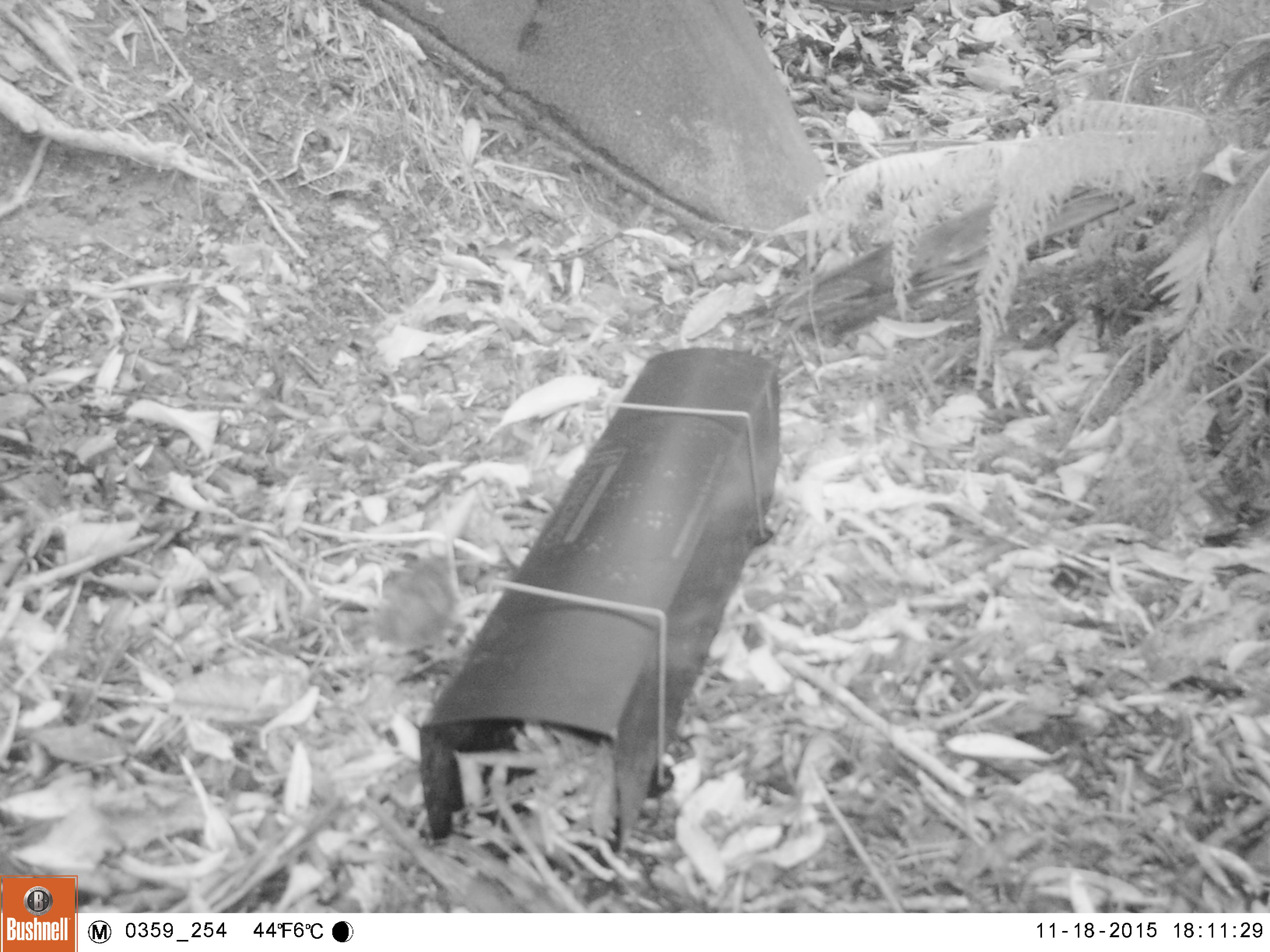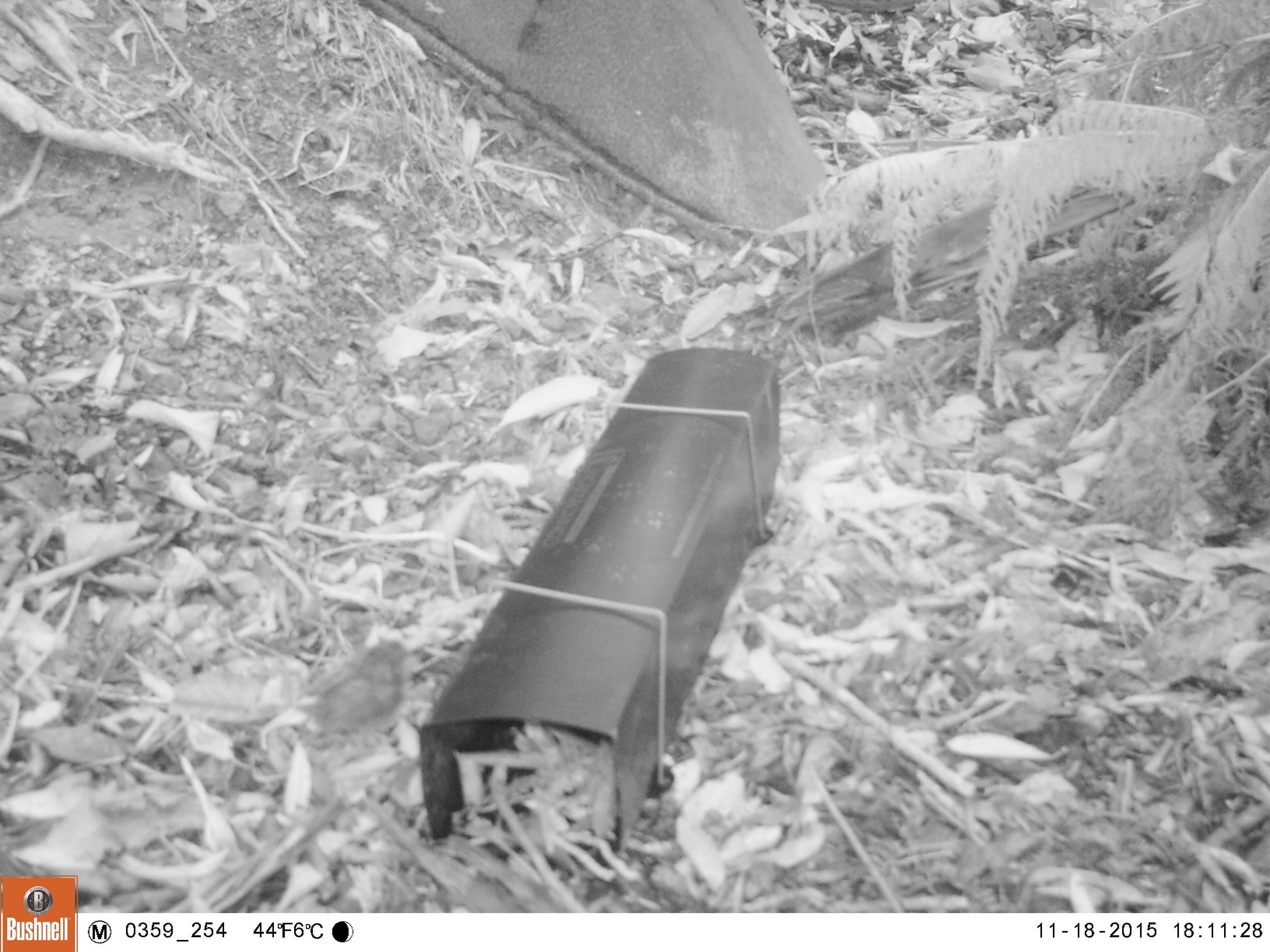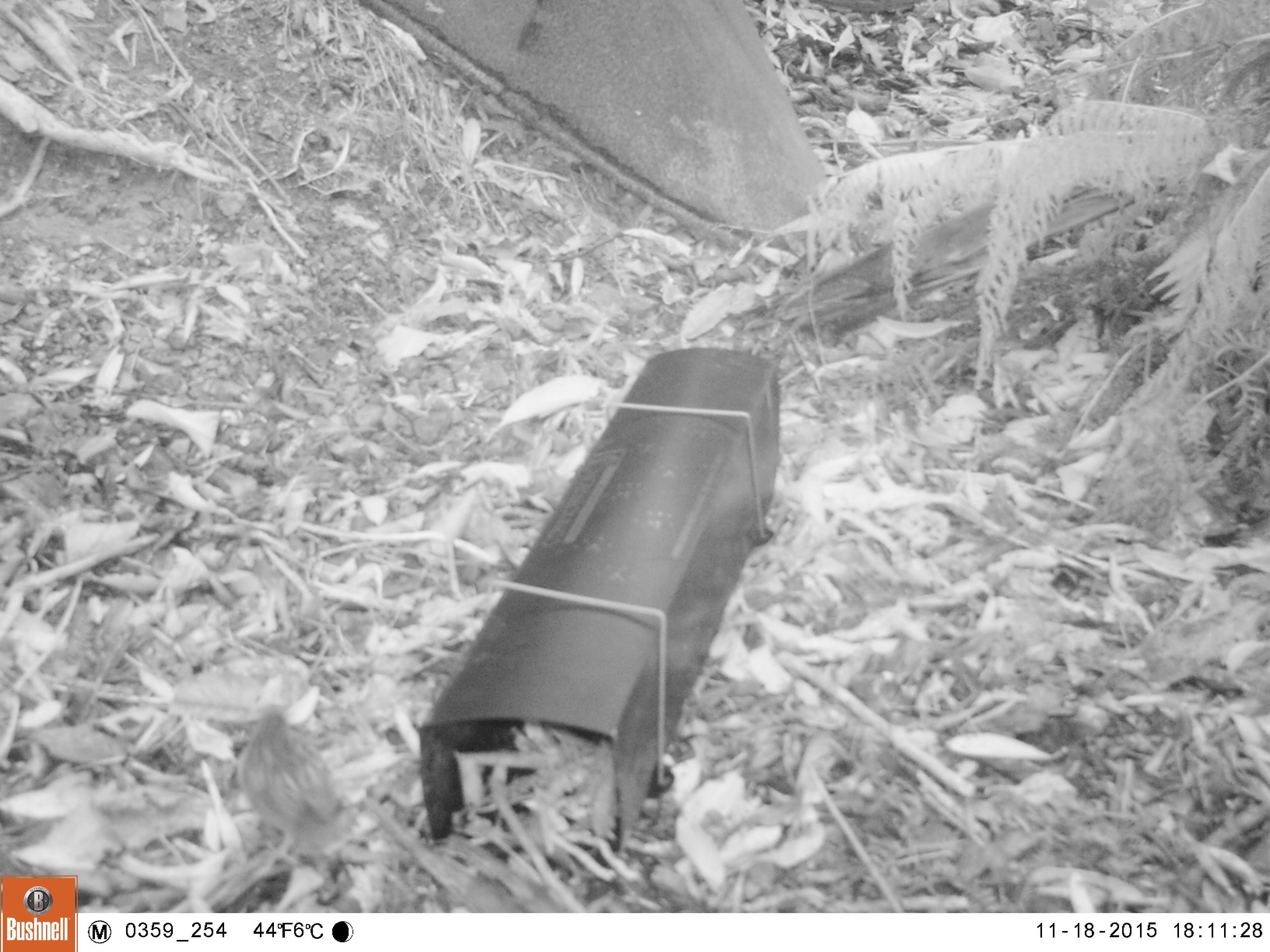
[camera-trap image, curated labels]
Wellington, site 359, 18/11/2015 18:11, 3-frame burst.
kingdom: Animalia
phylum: Chordata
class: Aves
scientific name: Aves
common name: bird